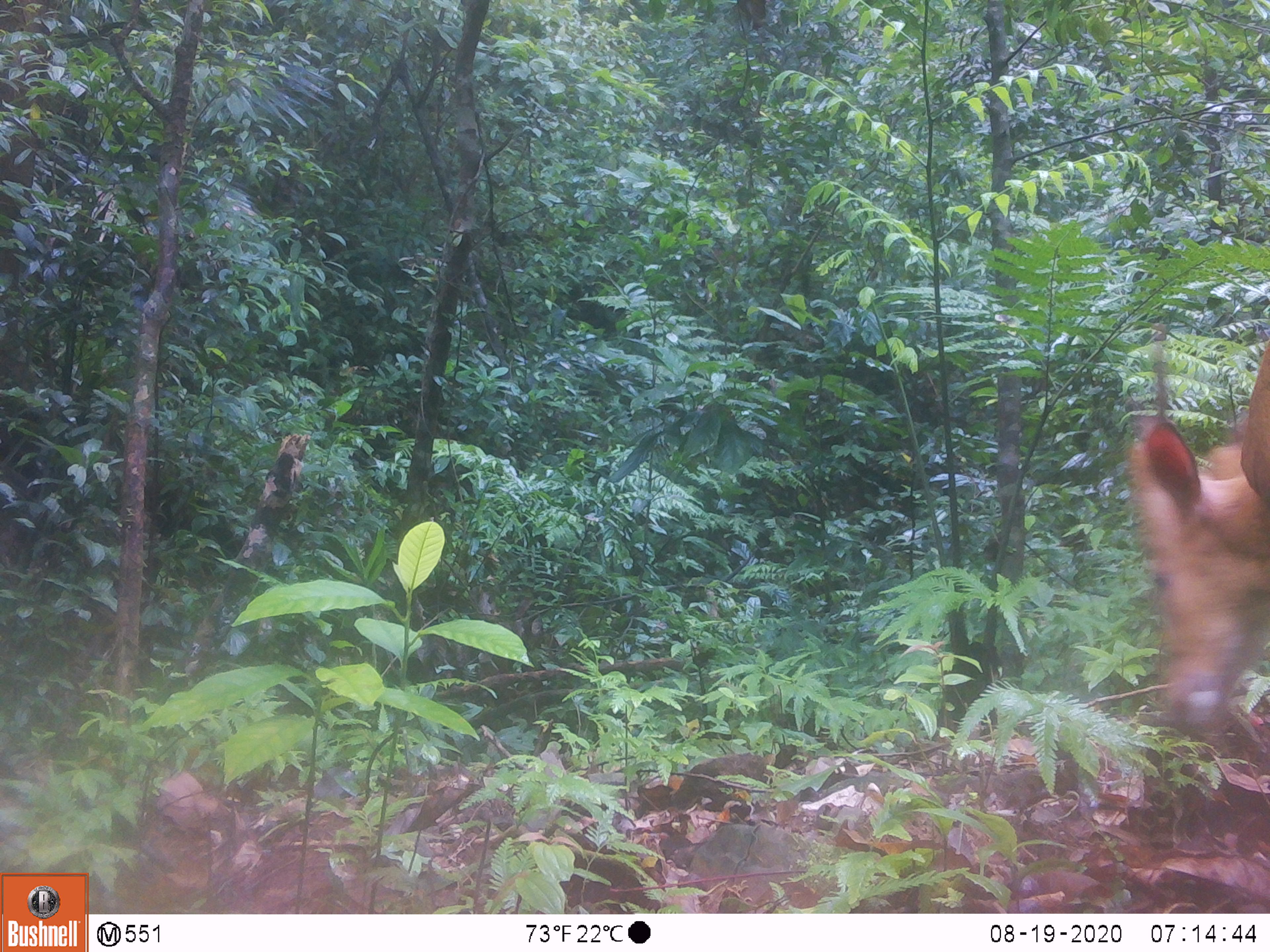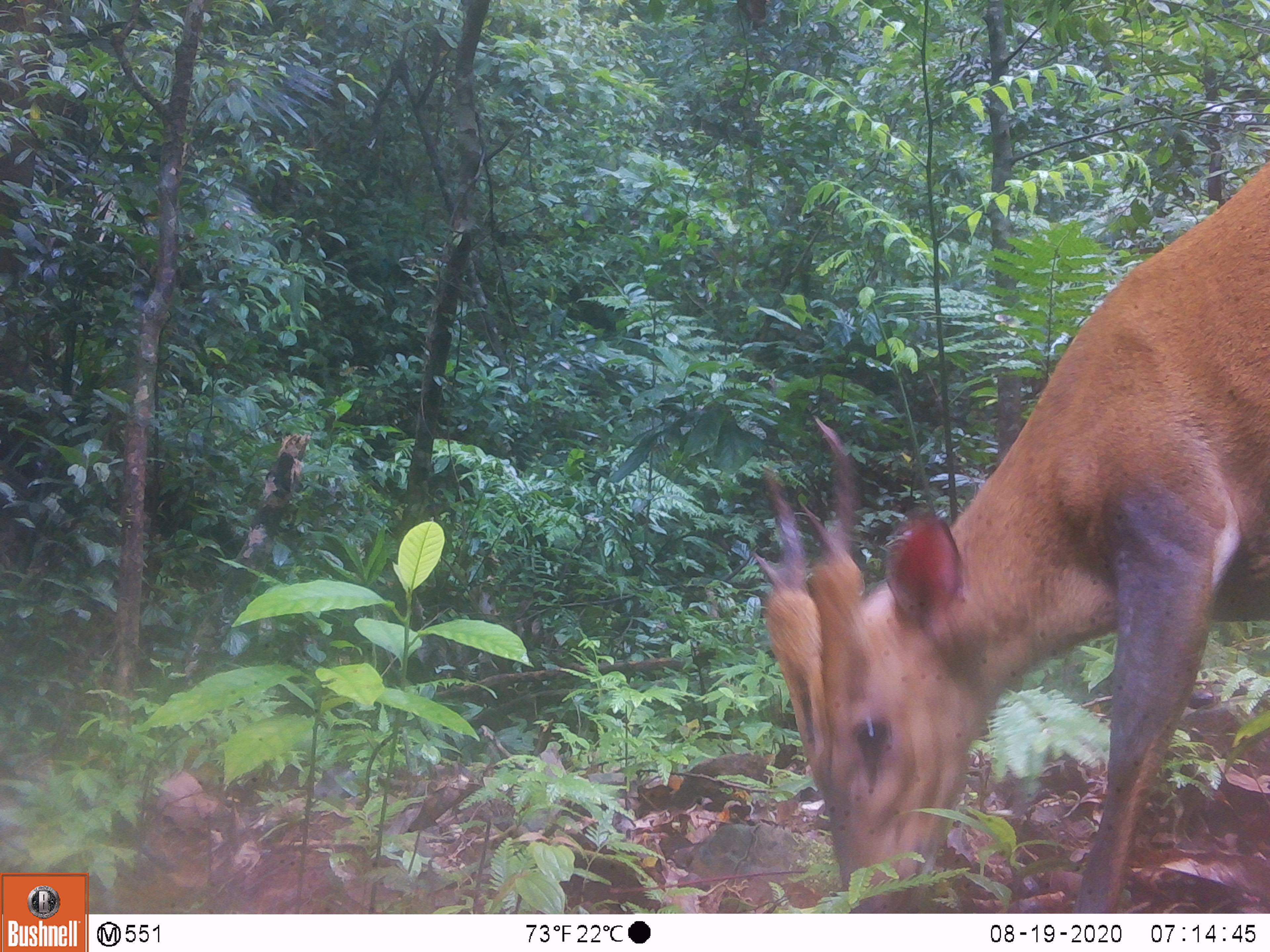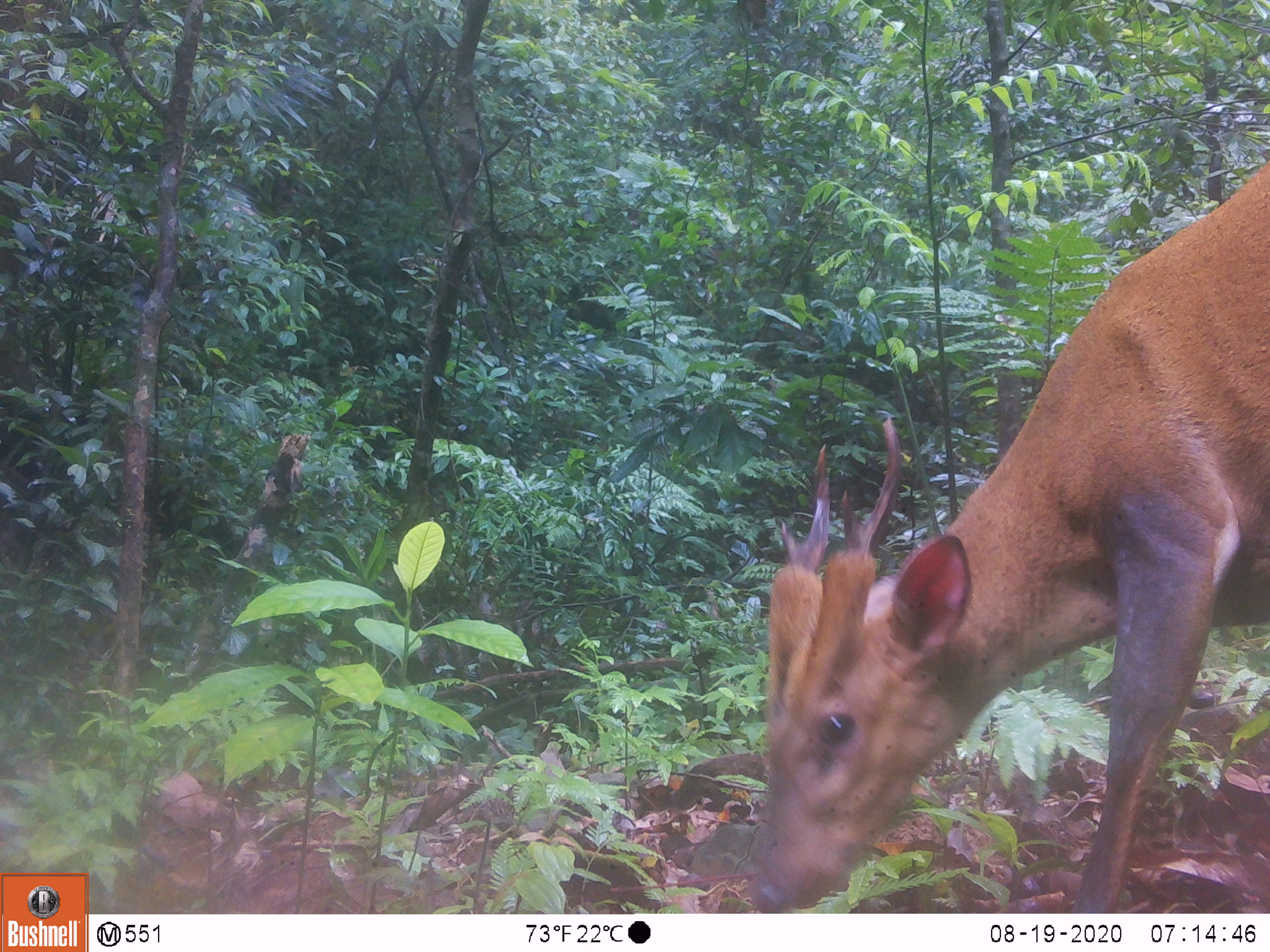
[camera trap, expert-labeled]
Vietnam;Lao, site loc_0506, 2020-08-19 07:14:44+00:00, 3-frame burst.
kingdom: Animalia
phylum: Chordata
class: Mammalia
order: Artiodactyla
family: Cervidae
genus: Muntiacus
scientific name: Muntiacus vuquangensis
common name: large-antlered muntjac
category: large antlered muntjac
Large antlered muntjac (large-antlered muntjac) (Muntiacus vuquangensis). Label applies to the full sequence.